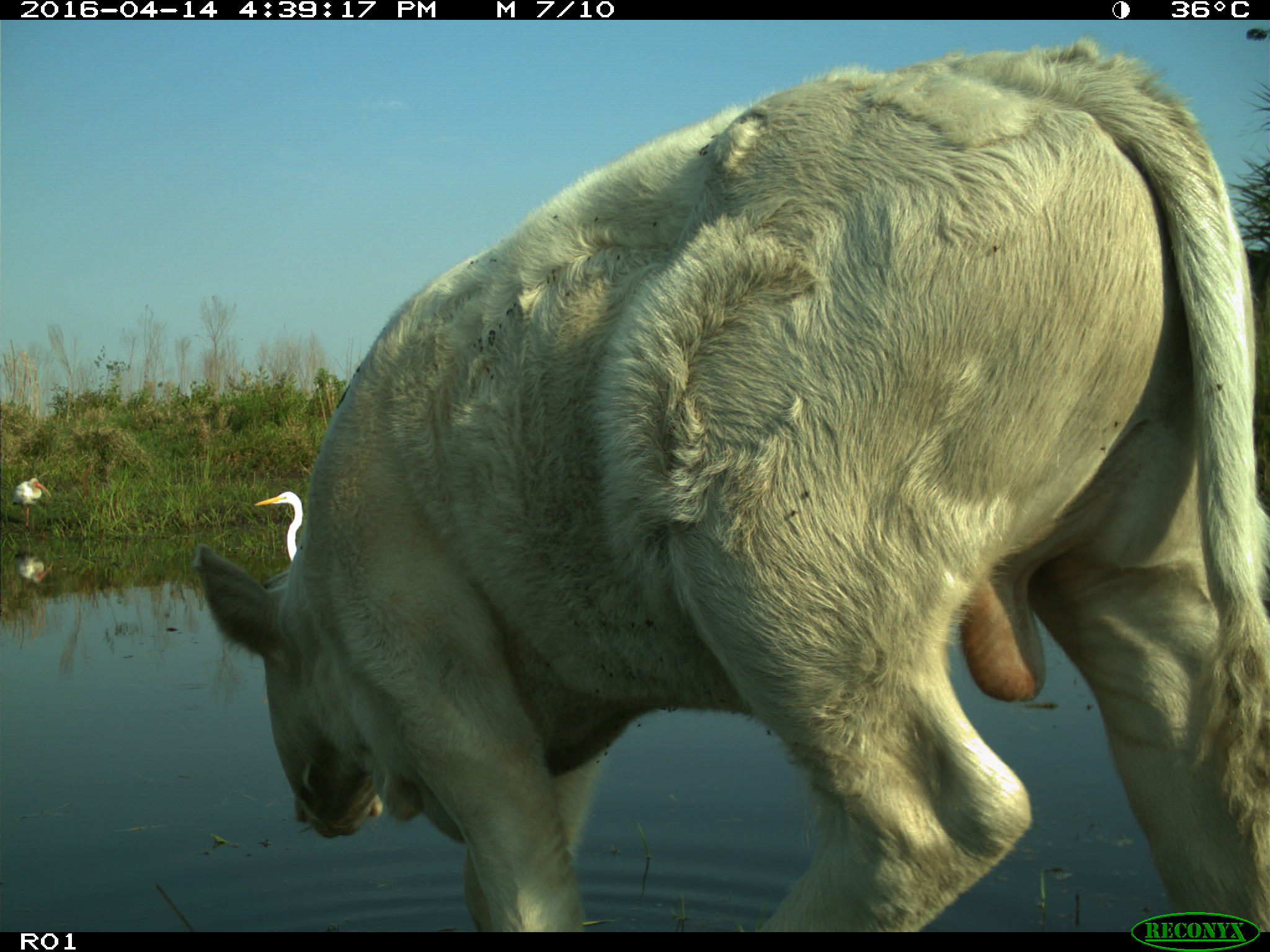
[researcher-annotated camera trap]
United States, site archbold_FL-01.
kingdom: Animalia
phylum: Chordata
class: Mammalia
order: Artiodactyla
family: Bovidae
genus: Bos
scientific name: Bos taurus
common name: domestic cow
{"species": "Bos taurus (domestic cow)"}